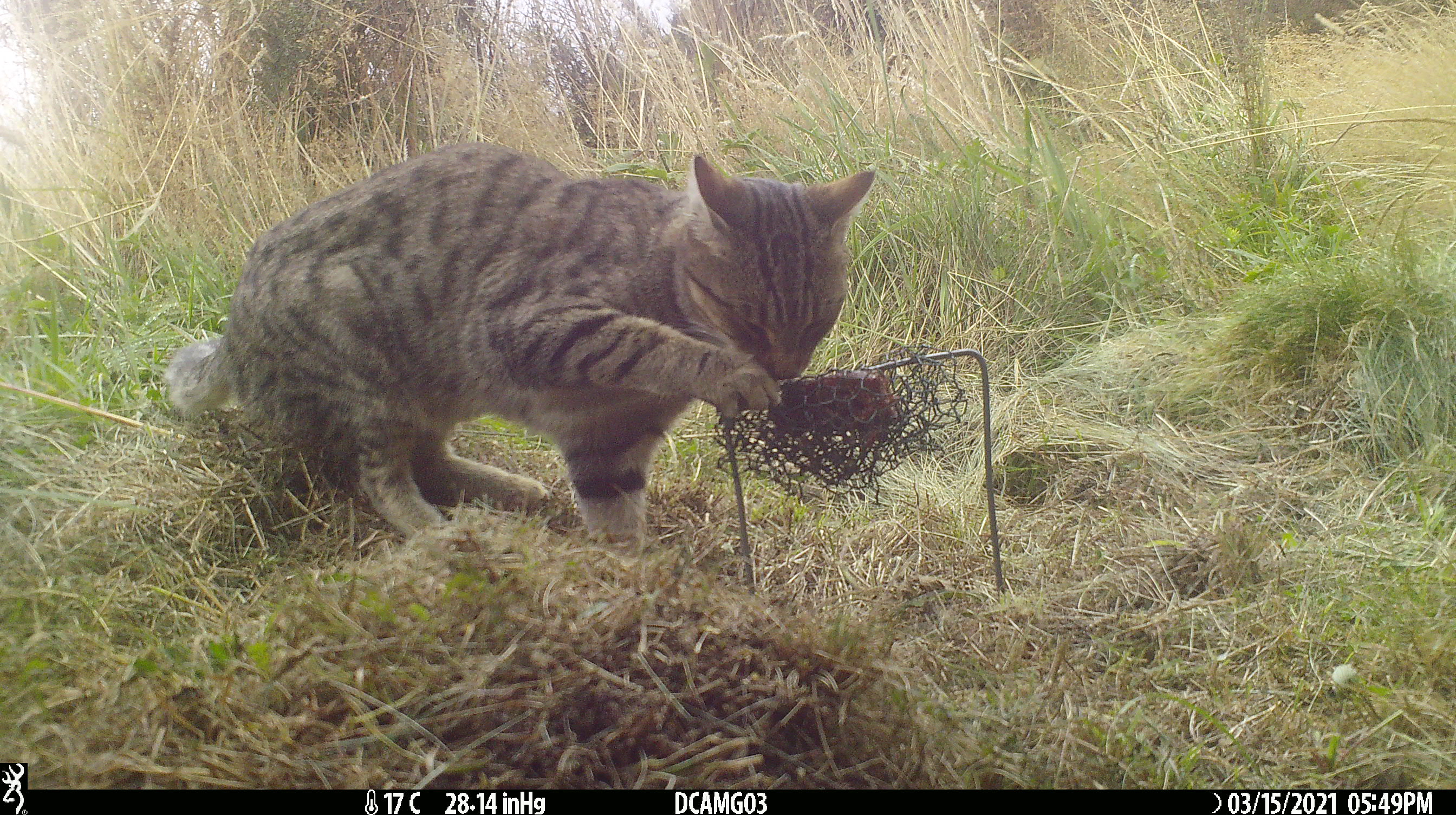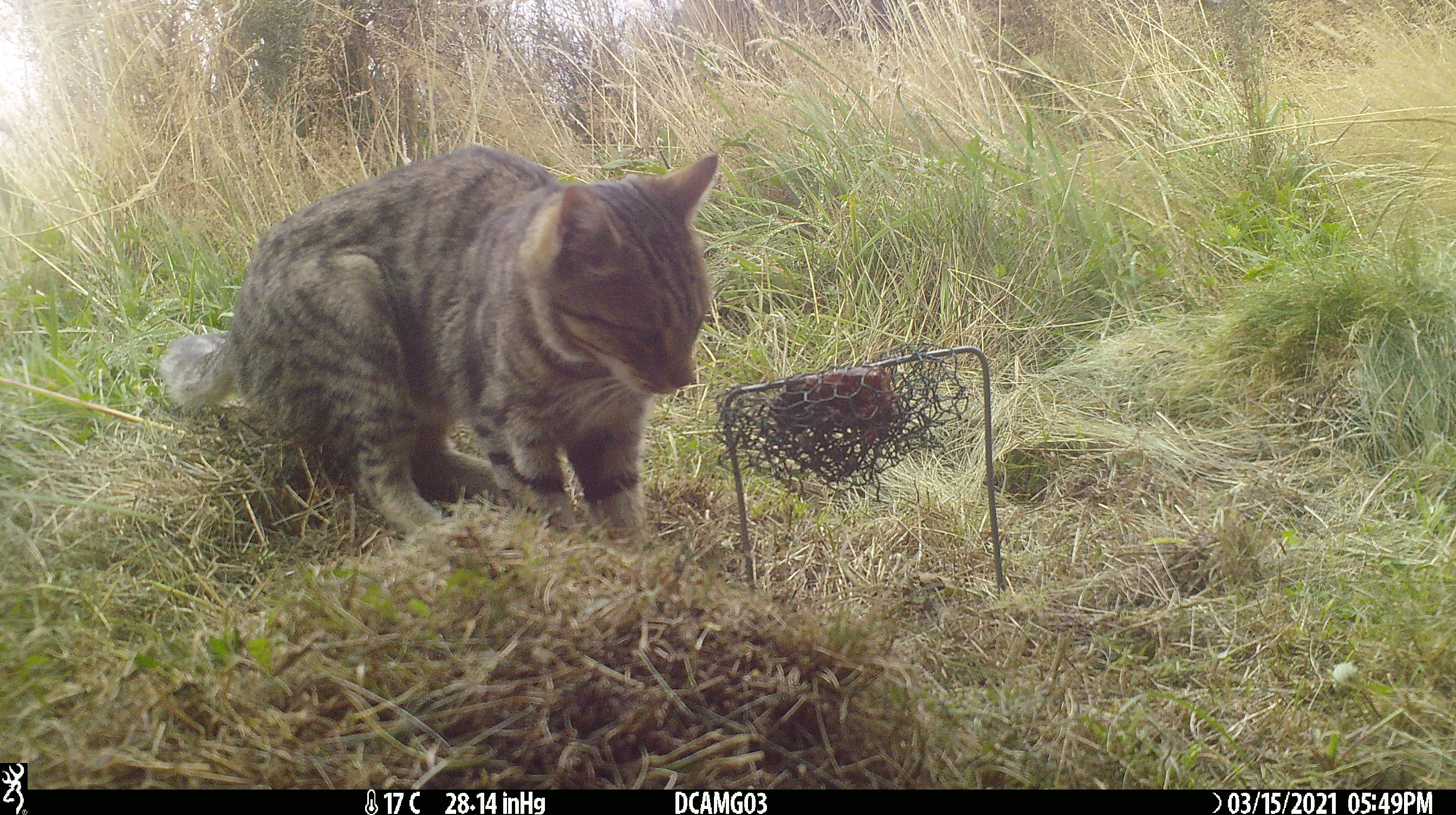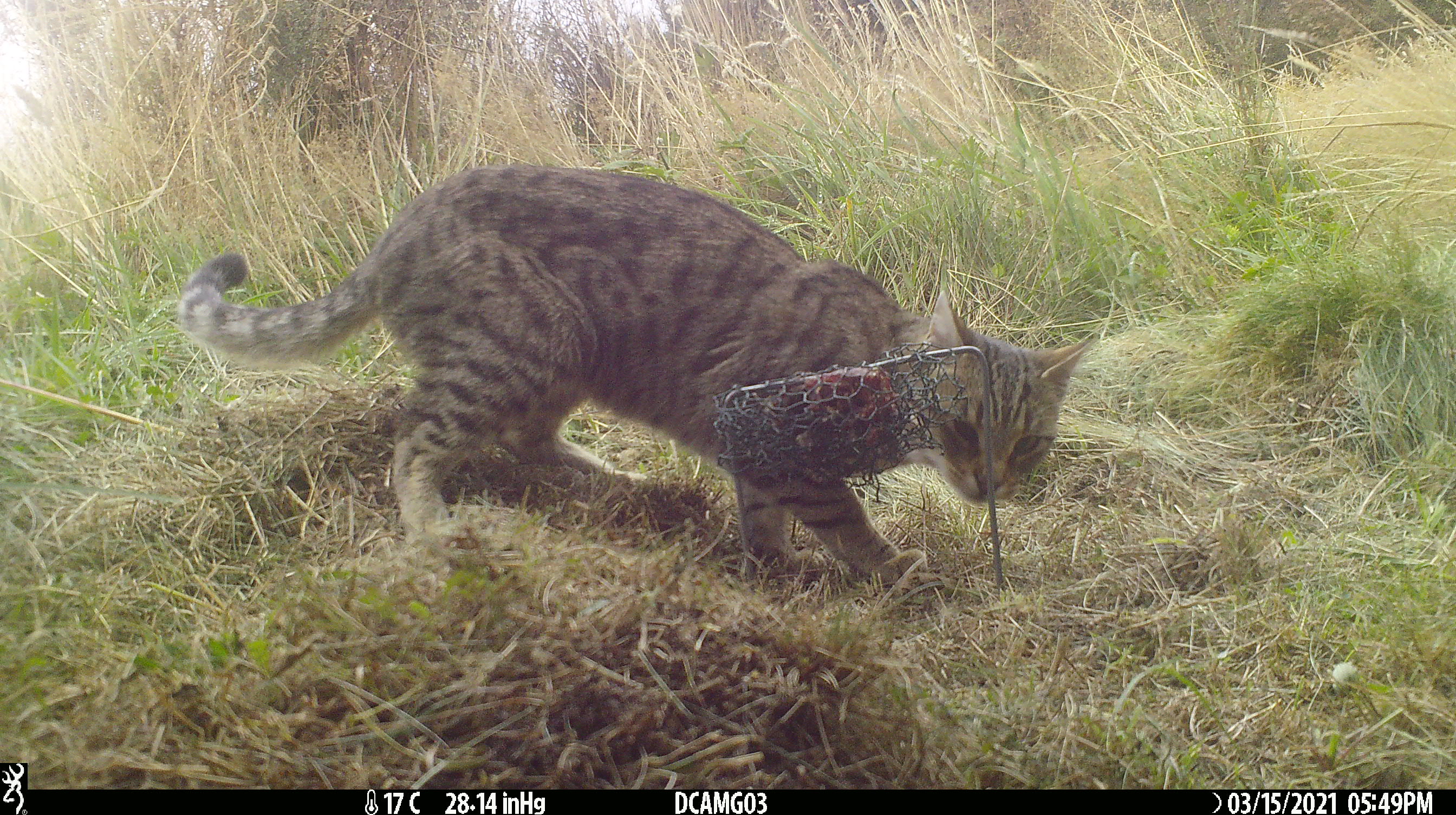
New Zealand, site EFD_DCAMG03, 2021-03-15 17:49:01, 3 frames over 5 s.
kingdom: Animalia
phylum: Chordata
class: Mammalia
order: Carnivora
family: Felidae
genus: Felis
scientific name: Felis catus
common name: domestic cat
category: cat